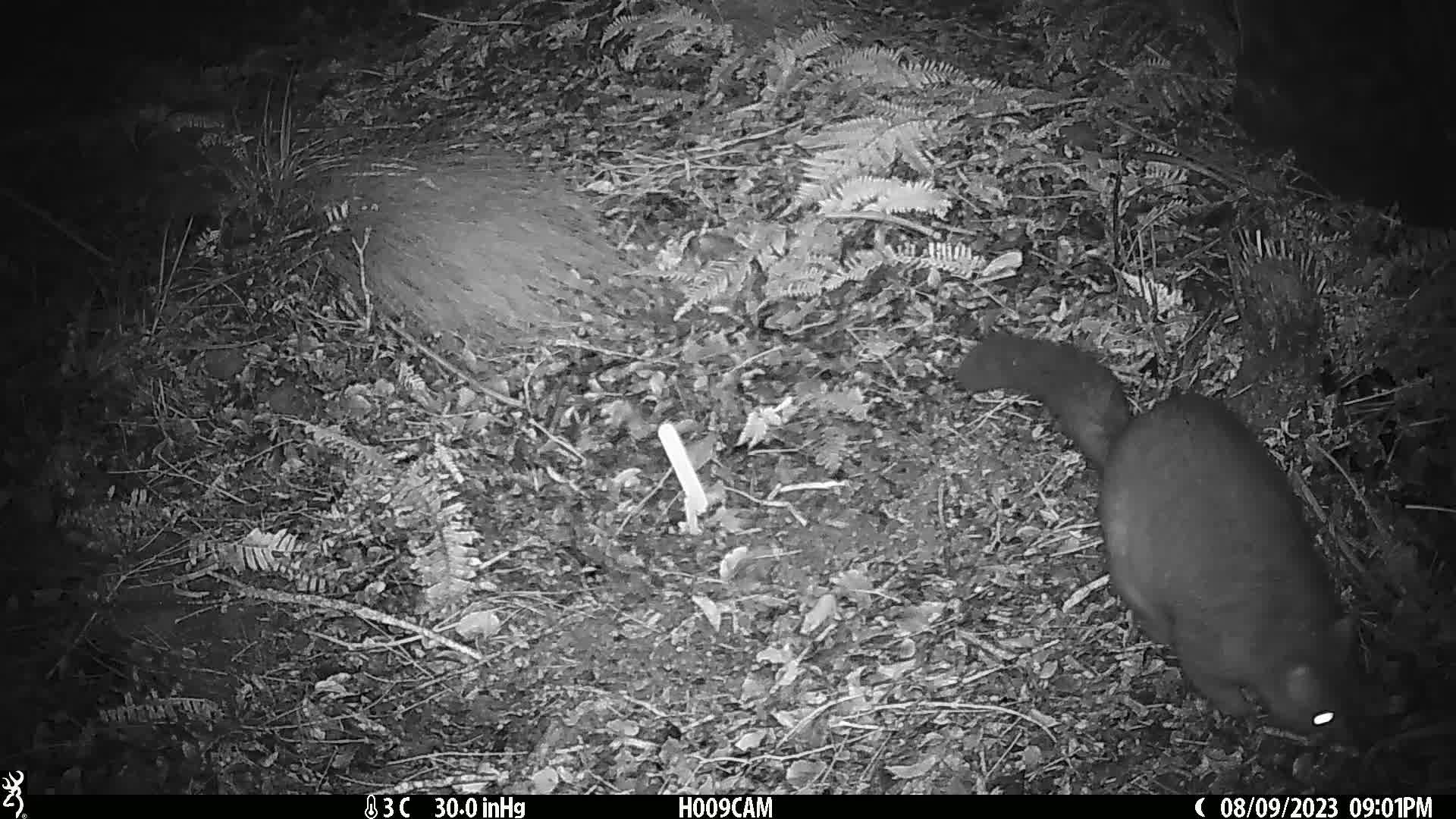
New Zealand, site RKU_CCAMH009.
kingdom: Animalia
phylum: Chordata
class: Mammalia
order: Diprotodontia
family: Phalangeridae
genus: Trichosurus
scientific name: Trichosurus vulpecula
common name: common brushtail possum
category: possum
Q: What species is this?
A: Possum (common brushtail possum) (Trichosurus vulpecula).